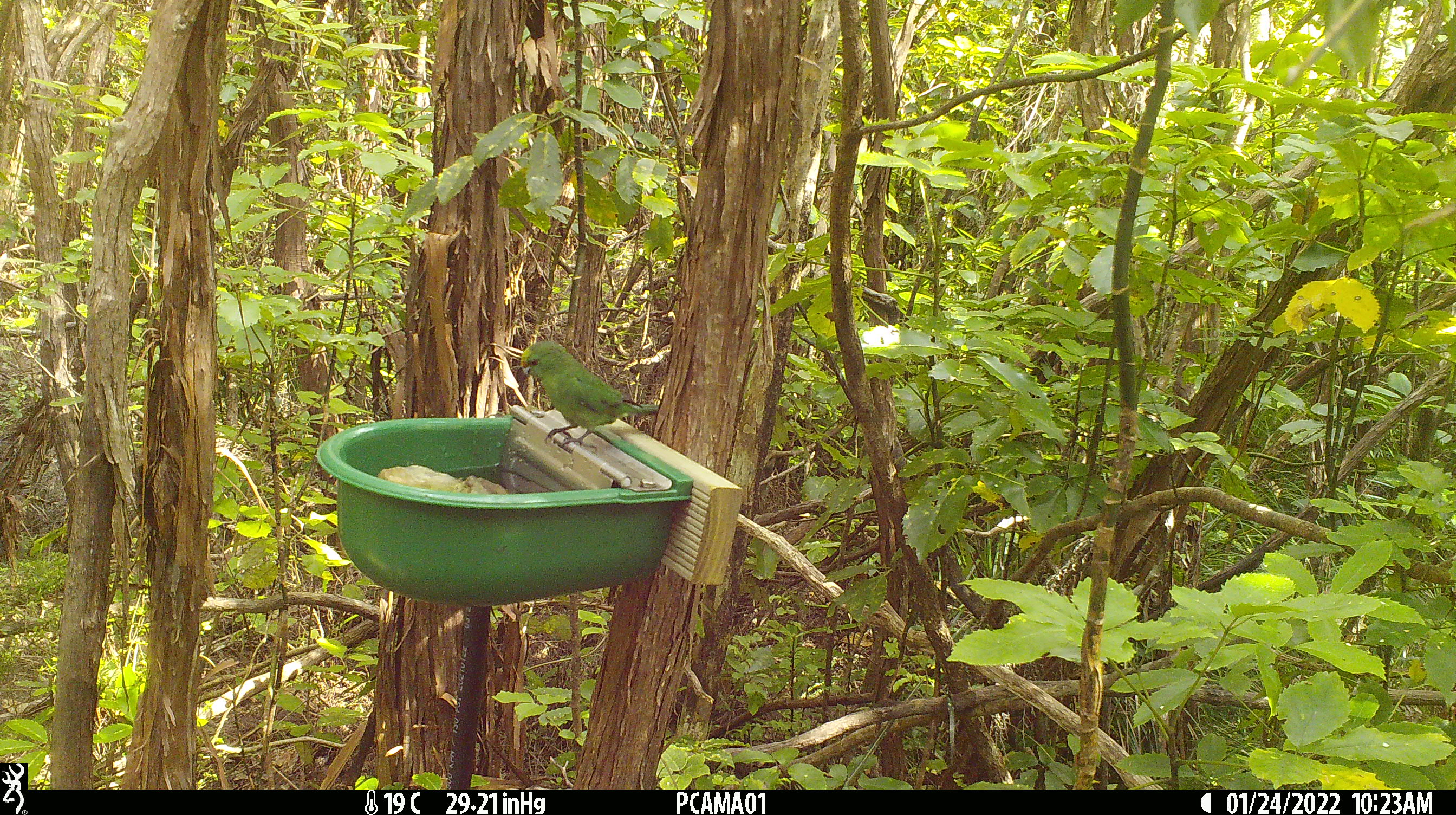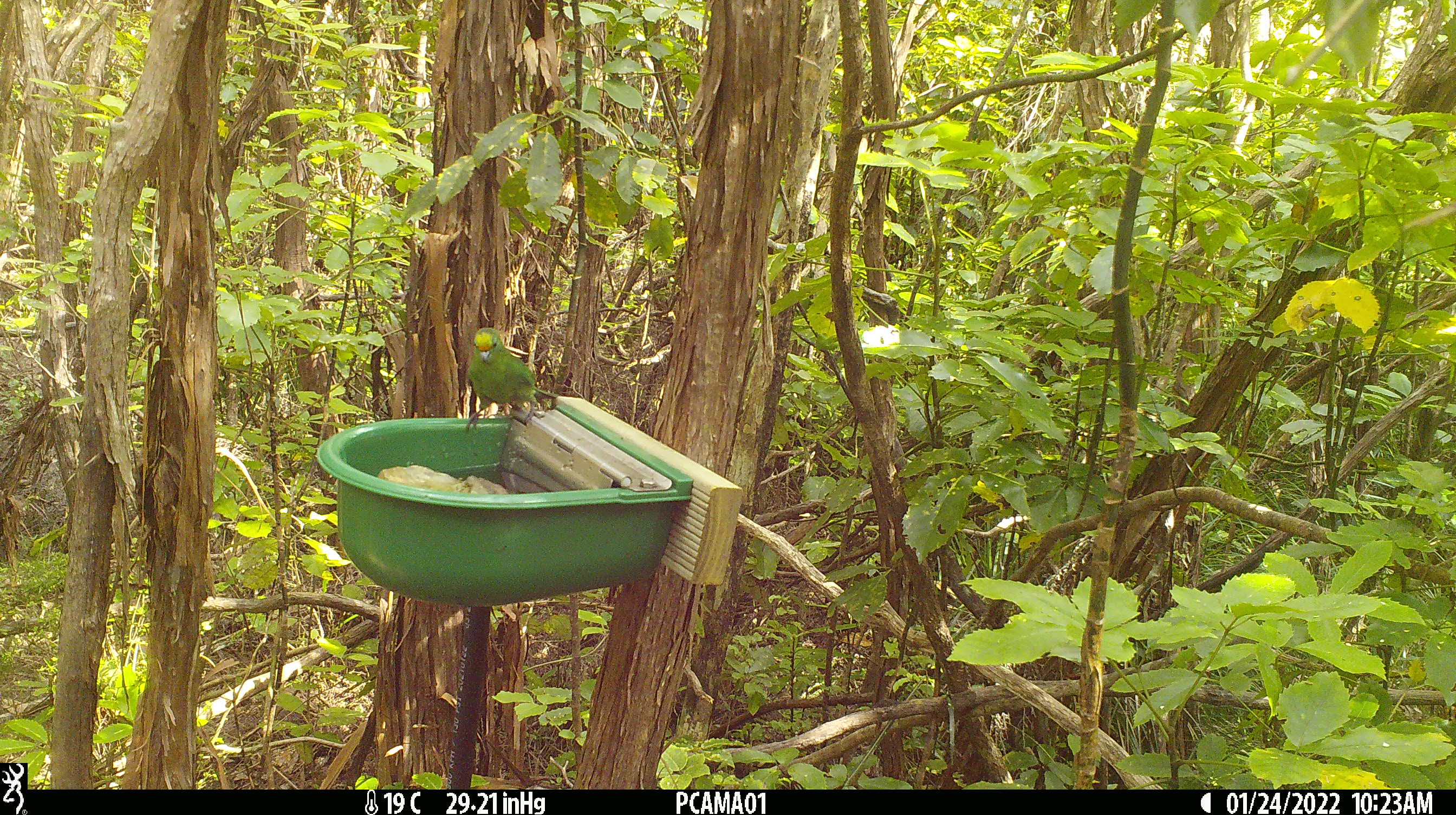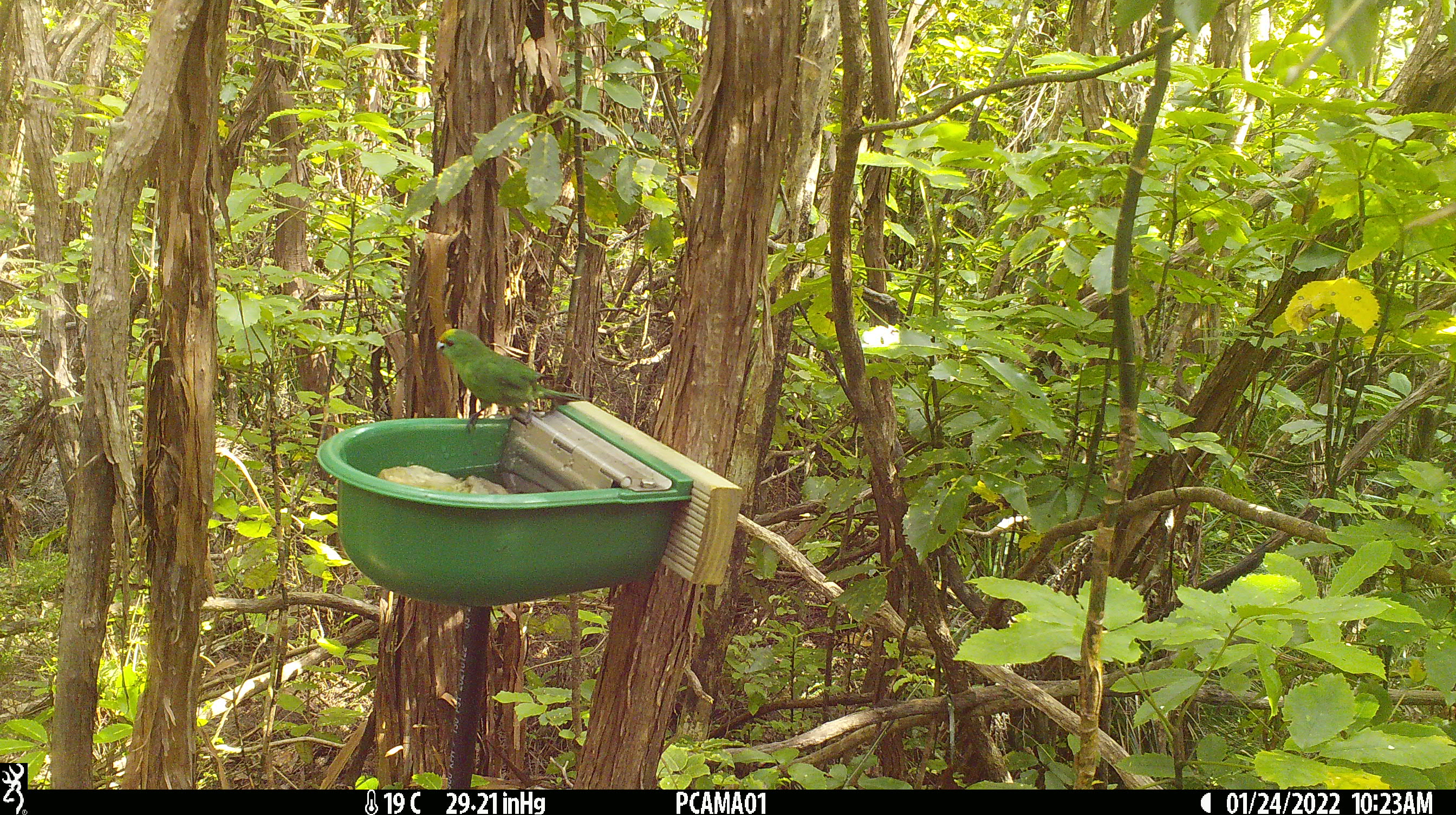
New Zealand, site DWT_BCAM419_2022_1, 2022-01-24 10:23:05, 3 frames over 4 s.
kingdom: Animalia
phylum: Chordata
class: Aves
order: Psittaciformes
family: Psittaculidae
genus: Cyanoramphus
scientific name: Cyanoramphus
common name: parakeet